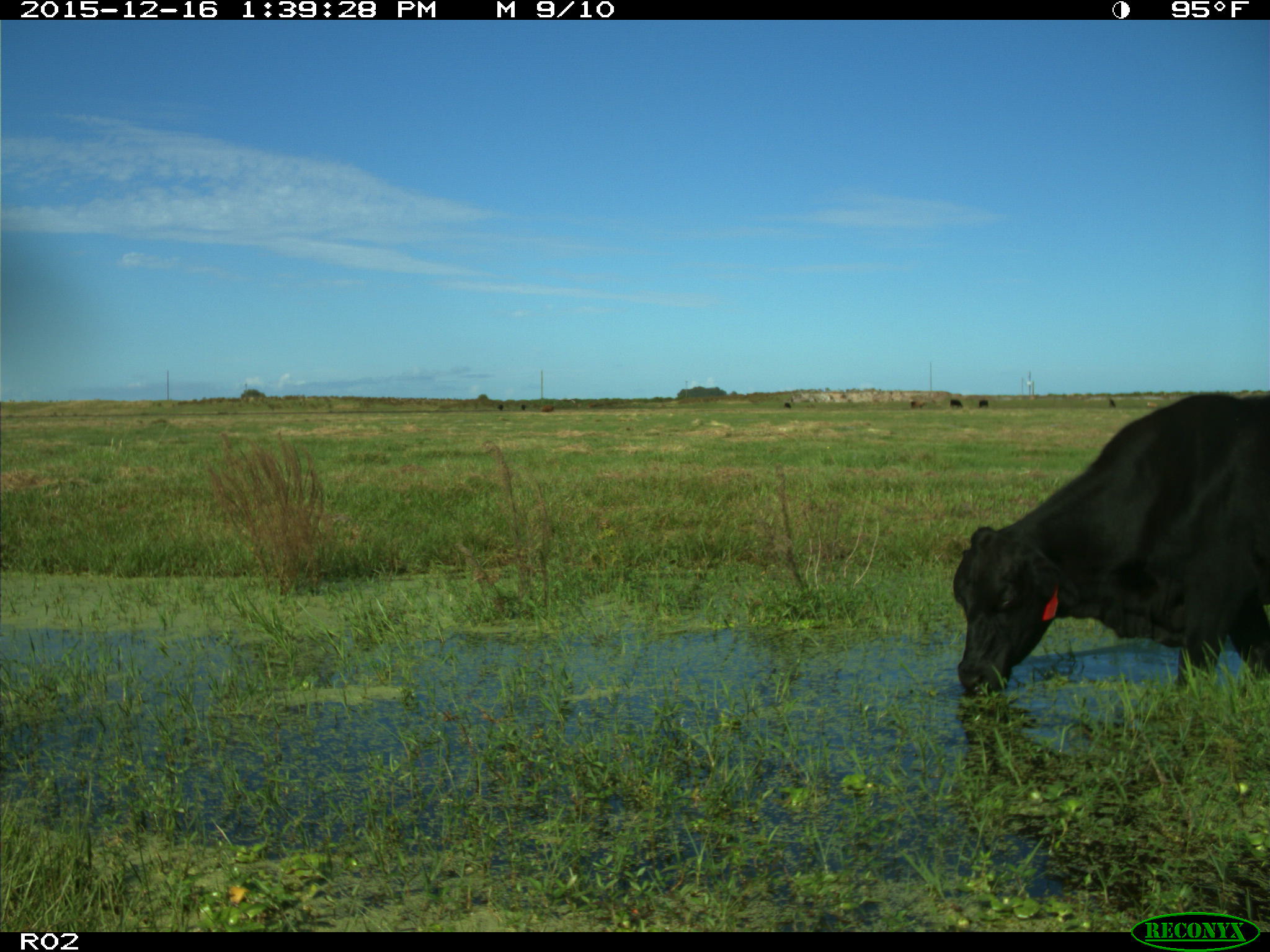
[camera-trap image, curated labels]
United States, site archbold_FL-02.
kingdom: Animalia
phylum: Chordata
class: Mammalia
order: Artiodactyla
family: Bovidae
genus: Bos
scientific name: Bos taurus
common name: domestic cow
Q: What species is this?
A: Bos taurus (domestic cow).